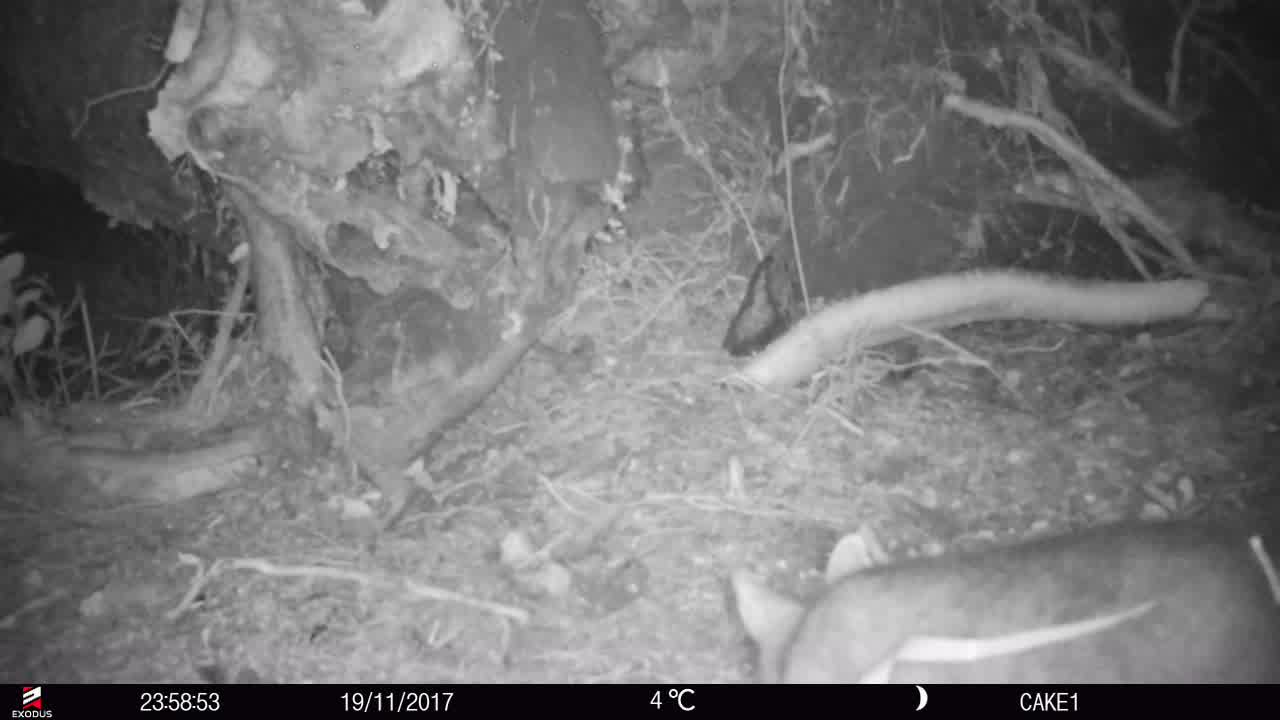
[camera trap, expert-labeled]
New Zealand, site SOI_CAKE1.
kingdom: Animalia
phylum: Chordata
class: Mammalia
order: Diprotodontia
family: Phalangeridae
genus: Trichosurus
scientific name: Trichosurus vulpecula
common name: common brushtail possum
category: possum